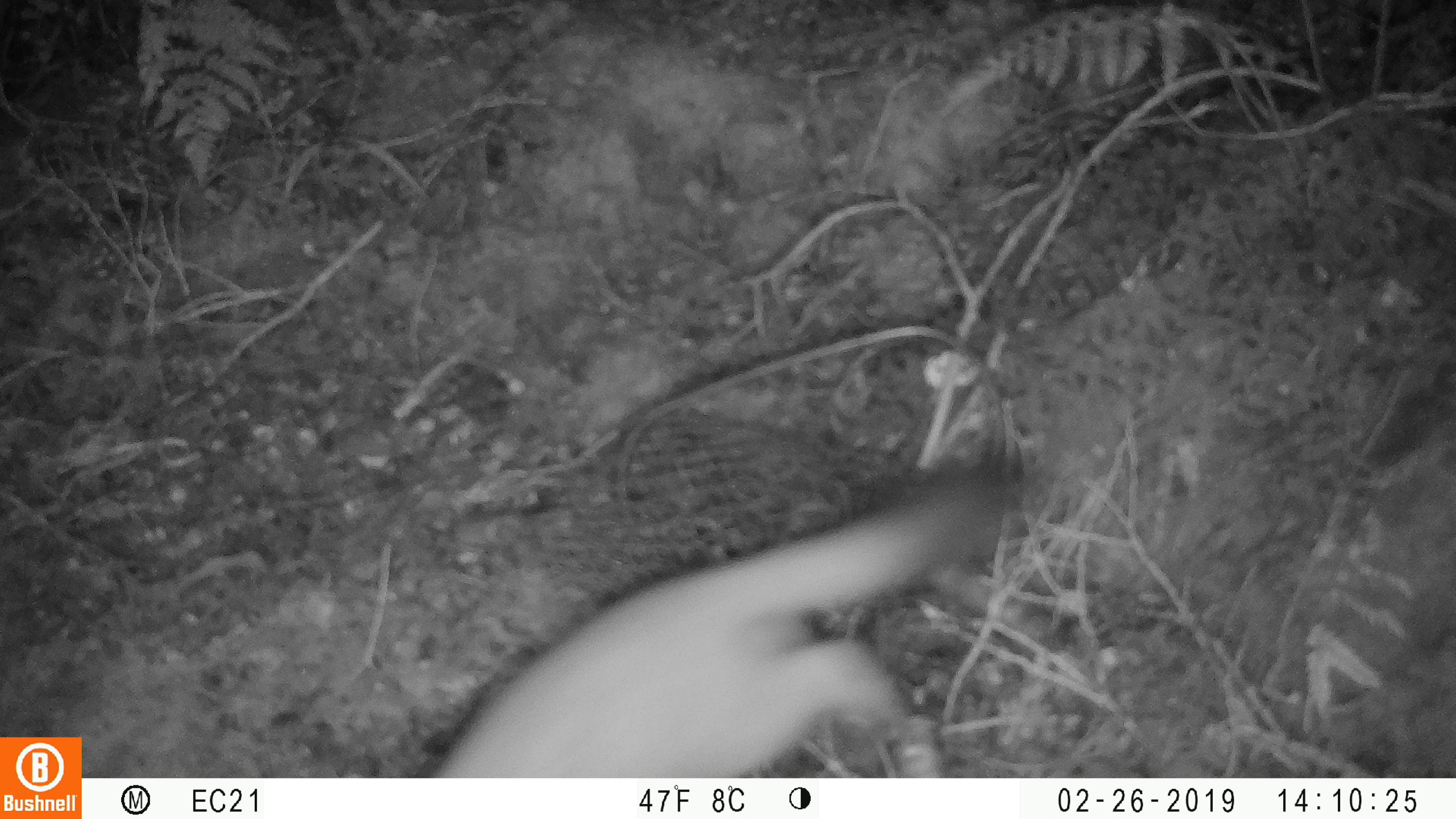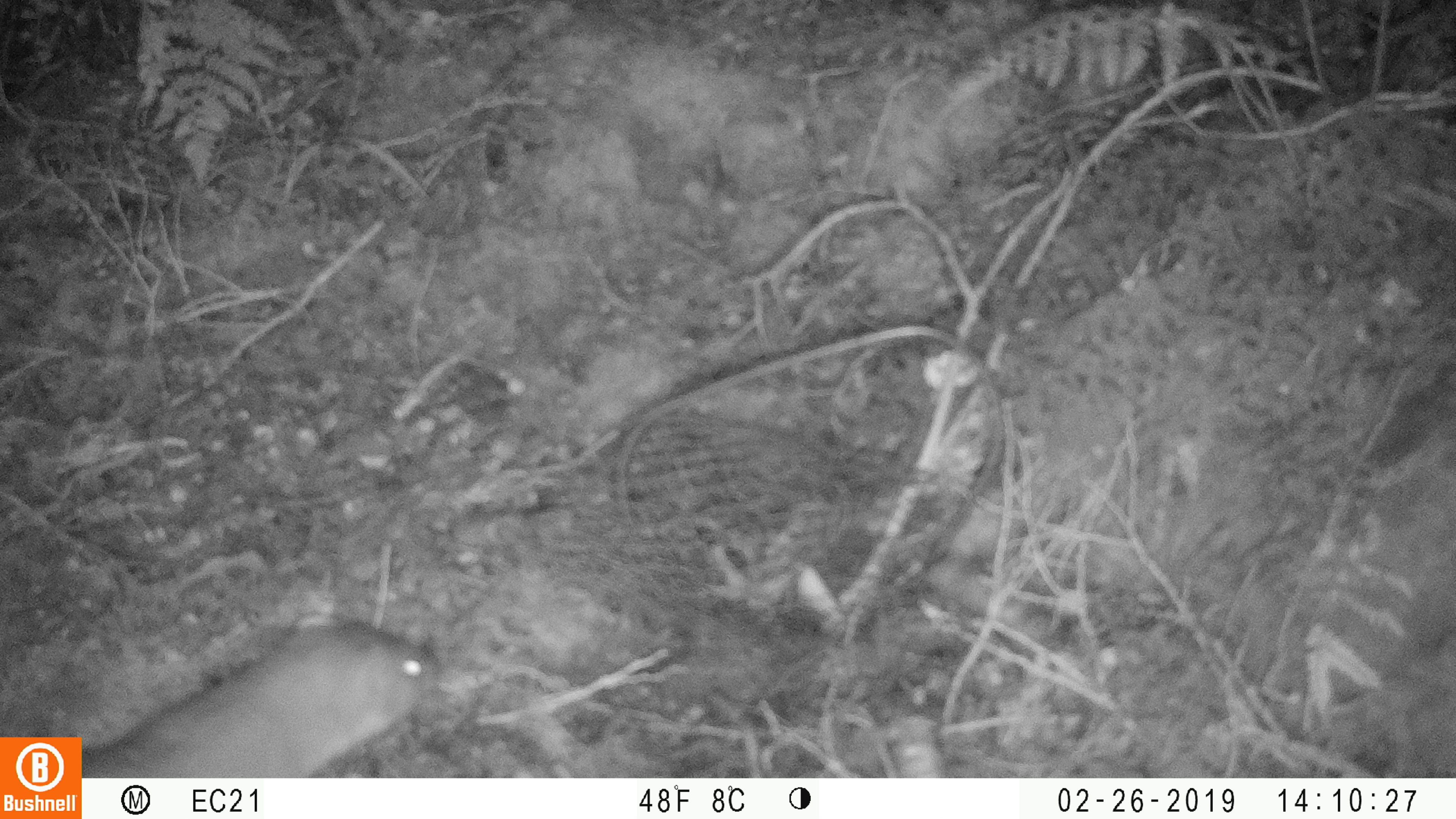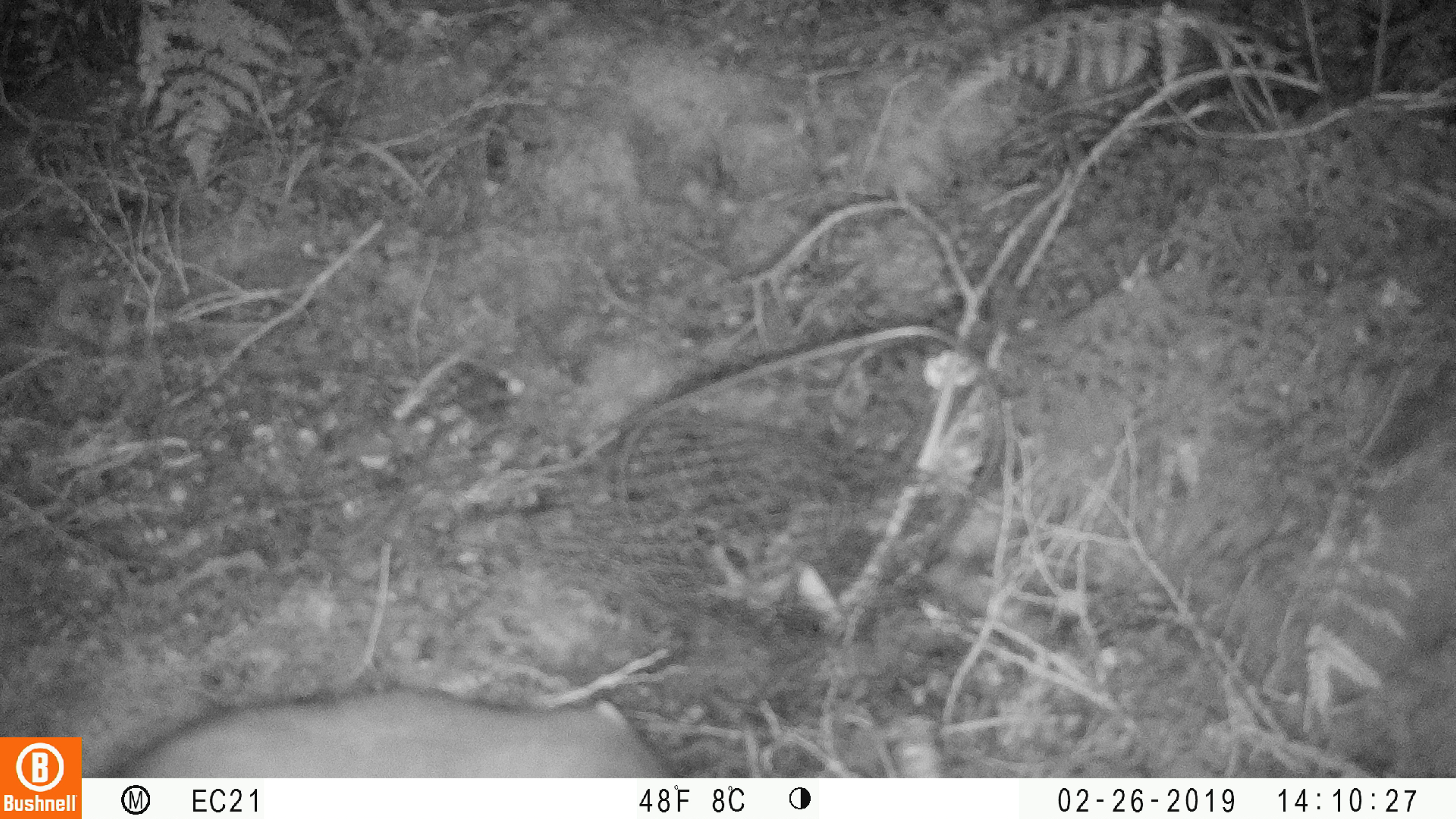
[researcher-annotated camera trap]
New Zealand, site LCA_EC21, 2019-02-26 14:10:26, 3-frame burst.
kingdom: Animalia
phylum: Chordata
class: Mammalia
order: Carnivora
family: Mustelidae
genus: Mustela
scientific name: Mustela erminea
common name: stoat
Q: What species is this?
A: Stoat (Mustela erminea).